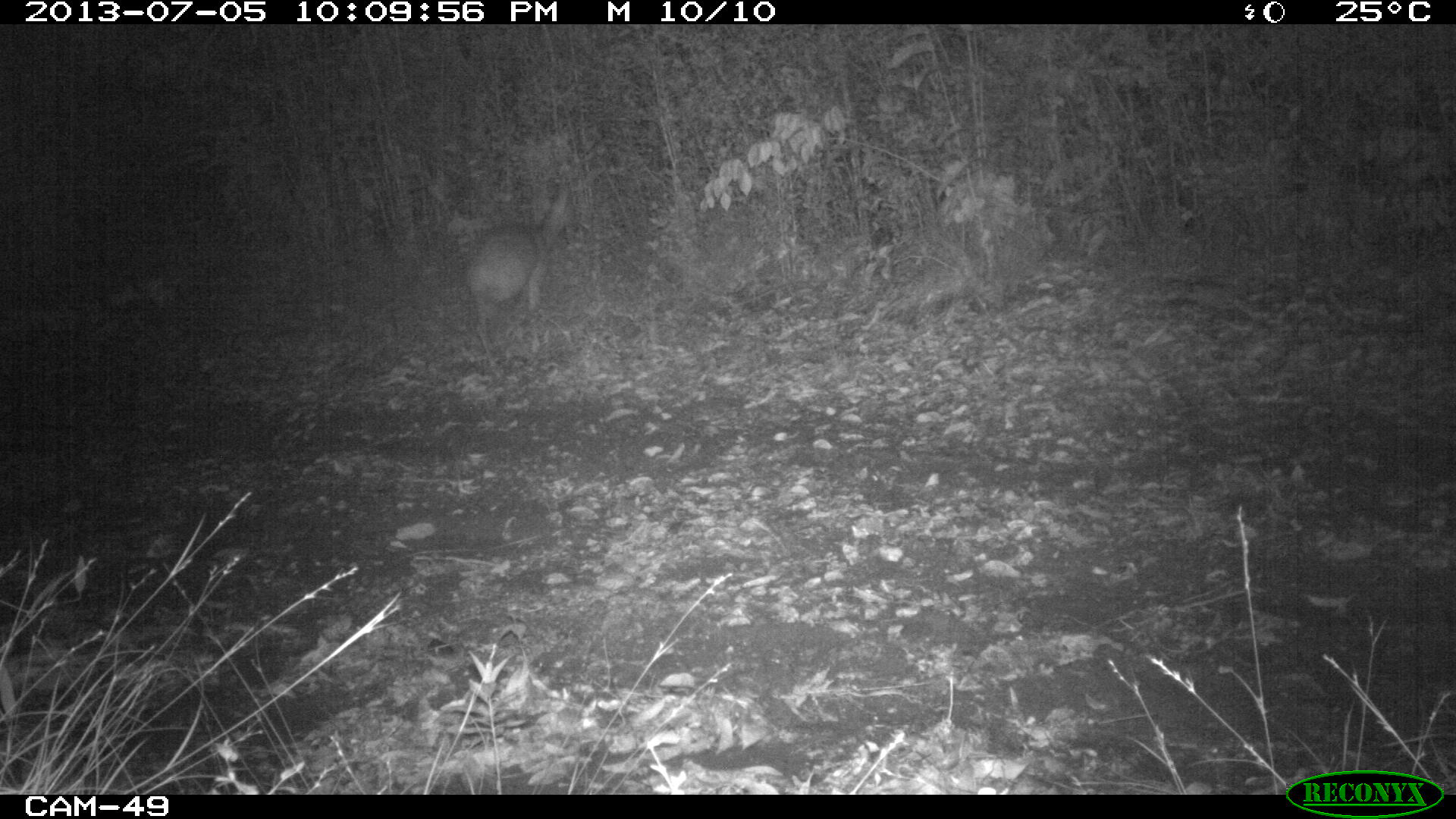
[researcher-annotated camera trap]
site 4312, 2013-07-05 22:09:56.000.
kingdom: Animalia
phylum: Chordata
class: Mammalia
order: Artiodactyla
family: Cervidae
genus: Mazama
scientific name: Mazama temama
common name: central american red brocket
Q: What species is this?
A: Mazama temama (central american red brocket).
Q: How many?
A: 1.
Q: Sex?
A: Male.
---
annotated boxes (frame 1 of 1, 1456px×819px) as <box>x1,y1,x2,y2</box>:
mazama temama: <box>462,173,582,379</box>